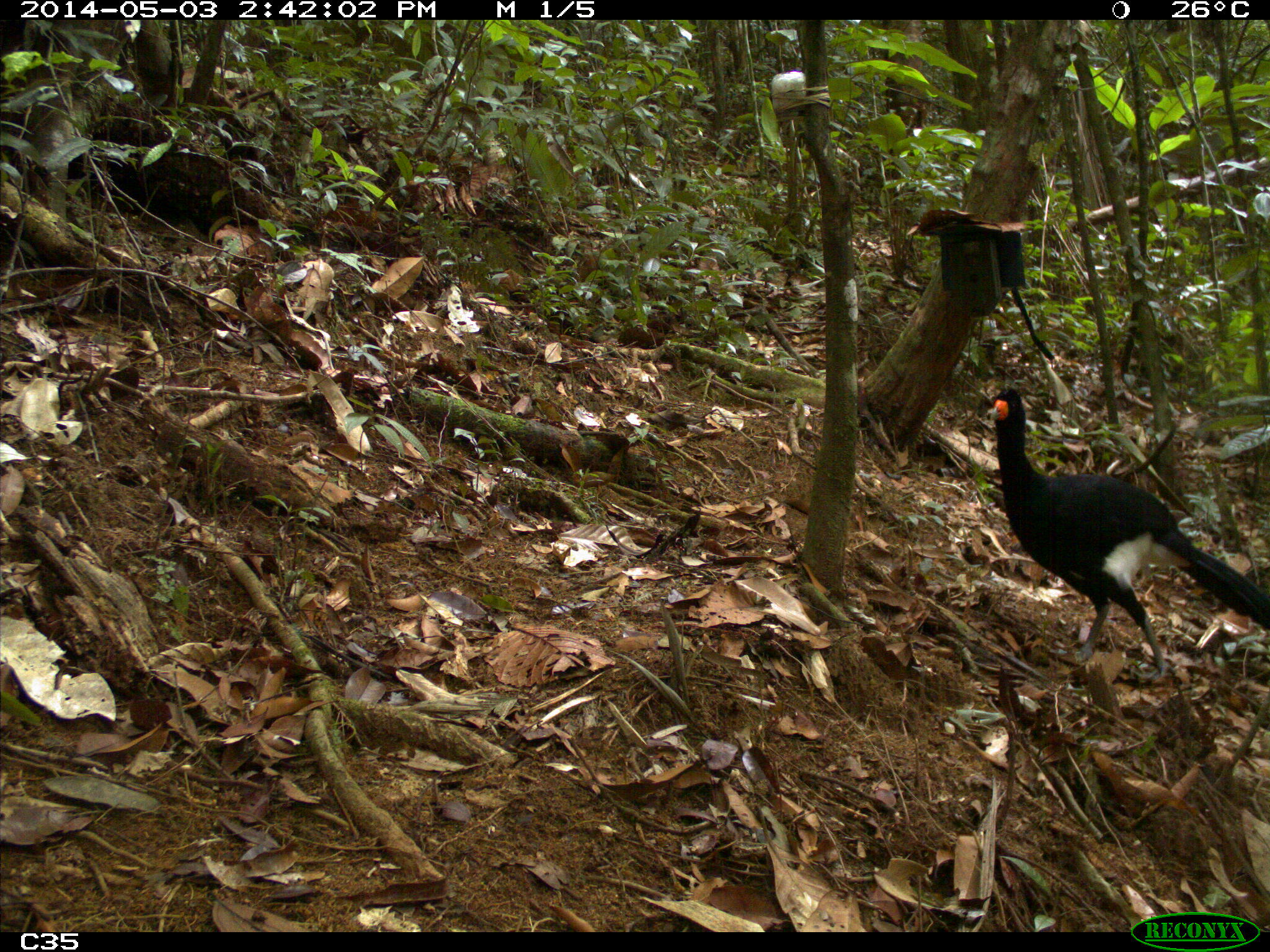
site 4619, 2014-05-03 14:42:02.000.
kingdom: Animalia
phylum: Chordata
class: Aves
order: Galliformes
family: Cracidae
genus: Crax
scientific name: Crax alector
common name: black curassow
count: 2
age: adult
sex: female